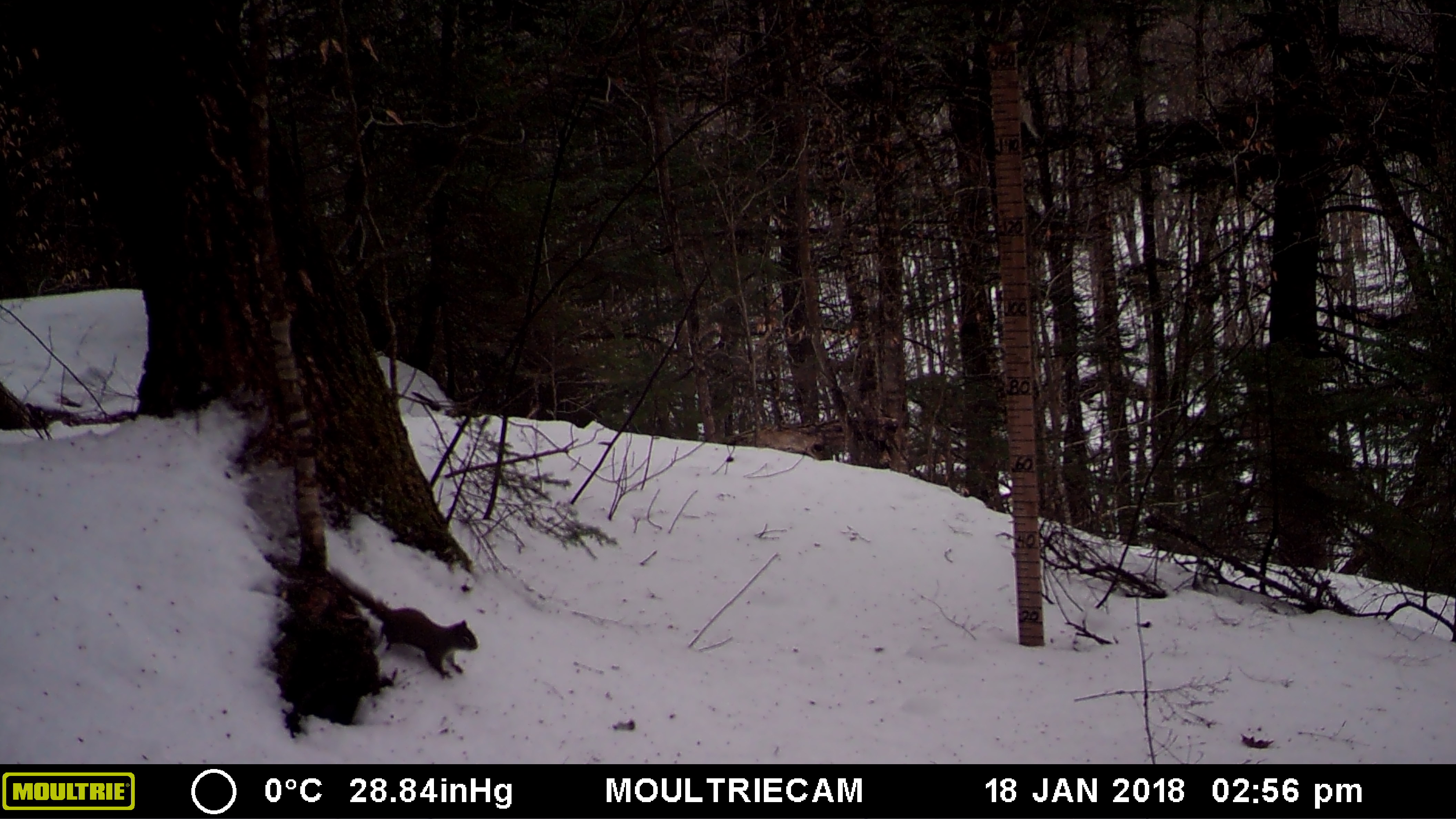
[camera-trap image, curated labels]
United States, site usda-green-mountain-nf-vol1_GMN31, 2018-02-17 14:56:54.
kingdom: Animalia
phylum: Chordata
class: Mammalia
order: Rodentia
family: Sciuridae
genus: Tamiasciurus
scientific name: Tamiasciurus hudsonicus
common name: red squirrel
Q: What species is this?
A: Red squirrel (Tamiasciurus hudsonicus).